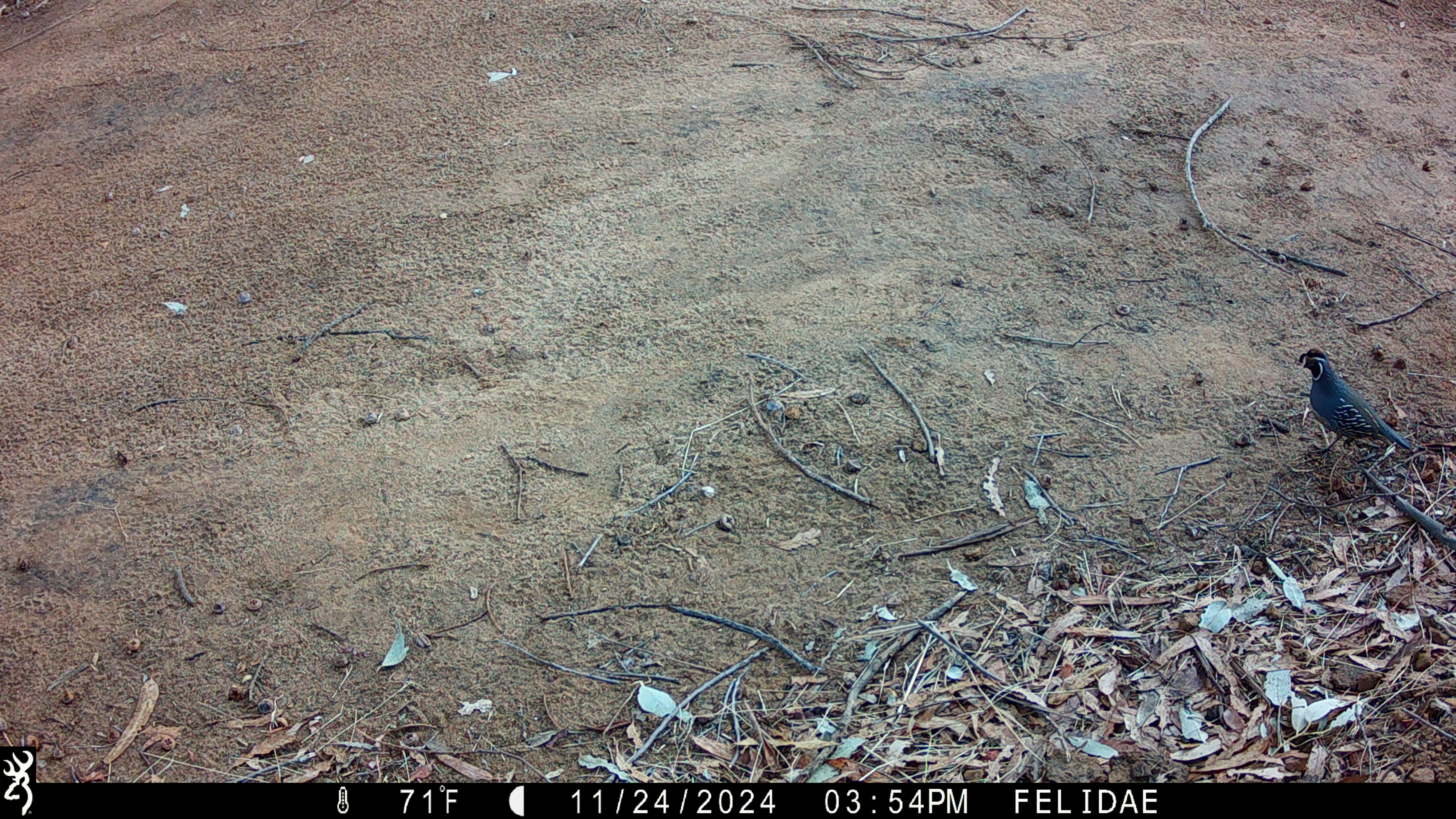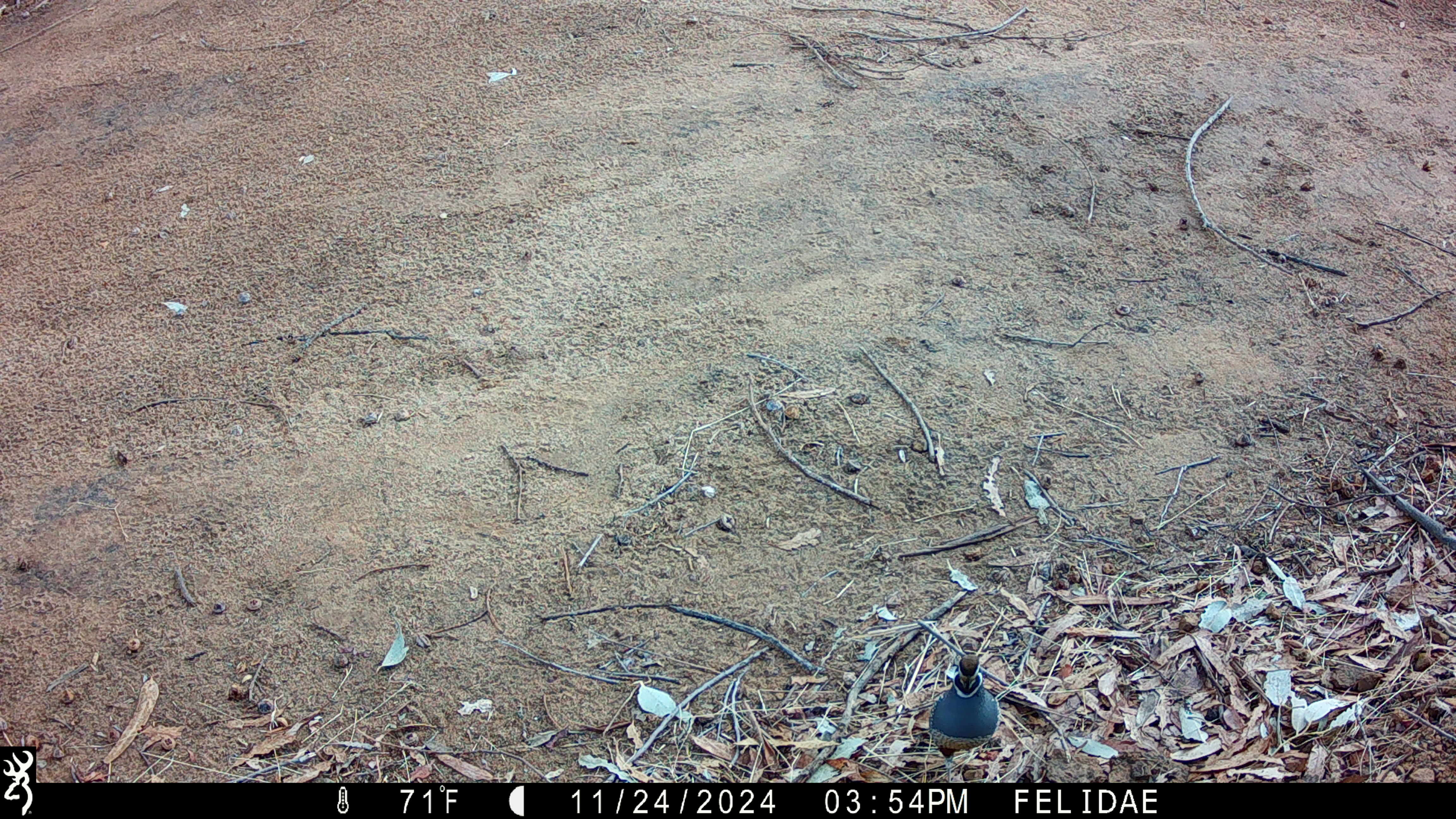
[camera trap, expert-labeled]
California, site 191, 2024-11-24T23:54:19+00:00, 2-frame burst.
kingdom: Animalia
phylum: Chordata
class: Aves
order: Galliformes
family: Odontophoridae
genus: Callipepla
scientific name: Callipepla californica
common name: california quail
California quail (Callipepla californica).